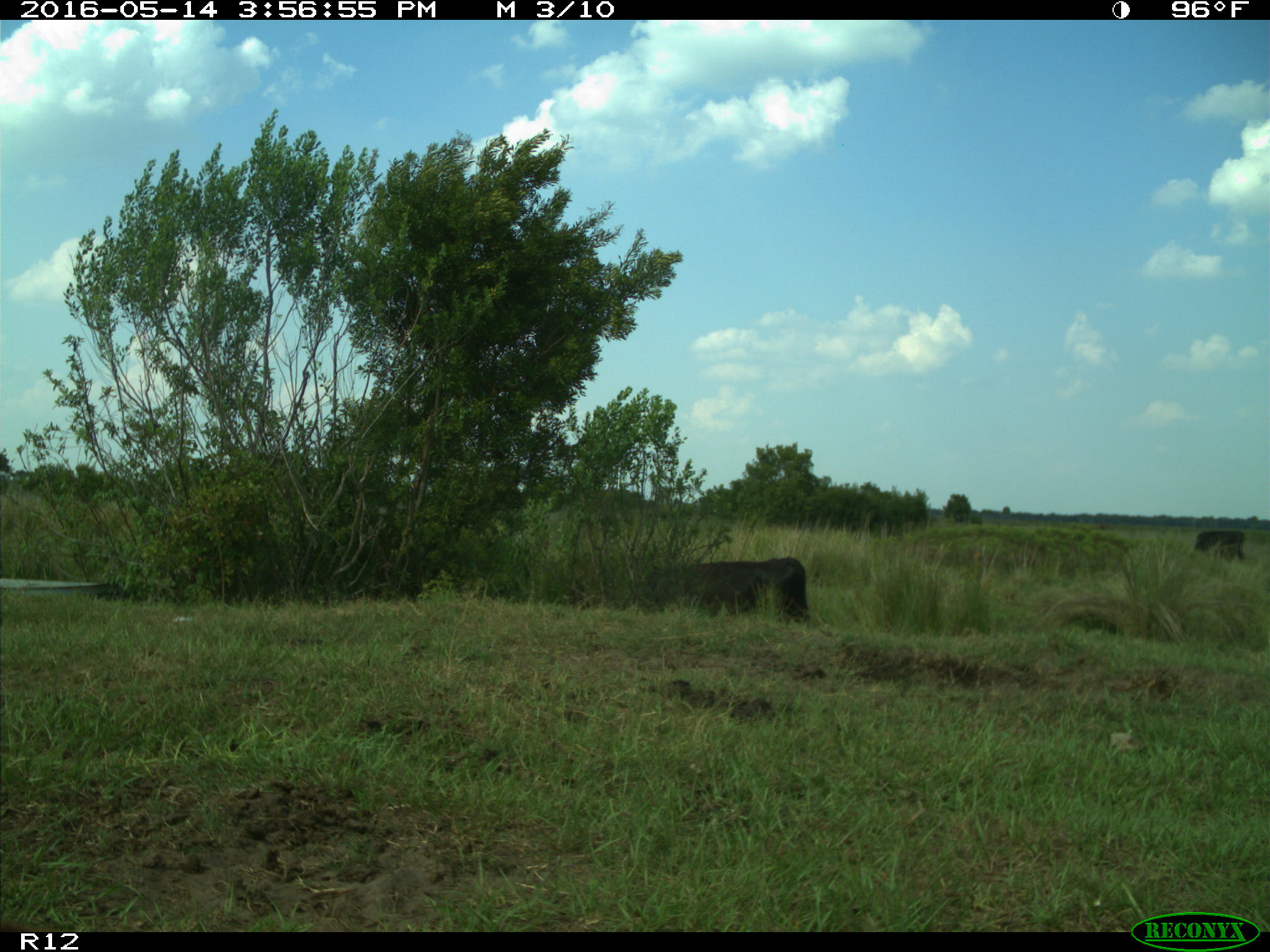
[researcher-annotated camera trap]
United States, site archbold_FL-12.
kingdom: Animalia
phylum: Chordata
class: Mammalia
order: Artiodactyla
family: Bovidae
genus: Bos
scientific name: Bos taurus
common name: domestic cow